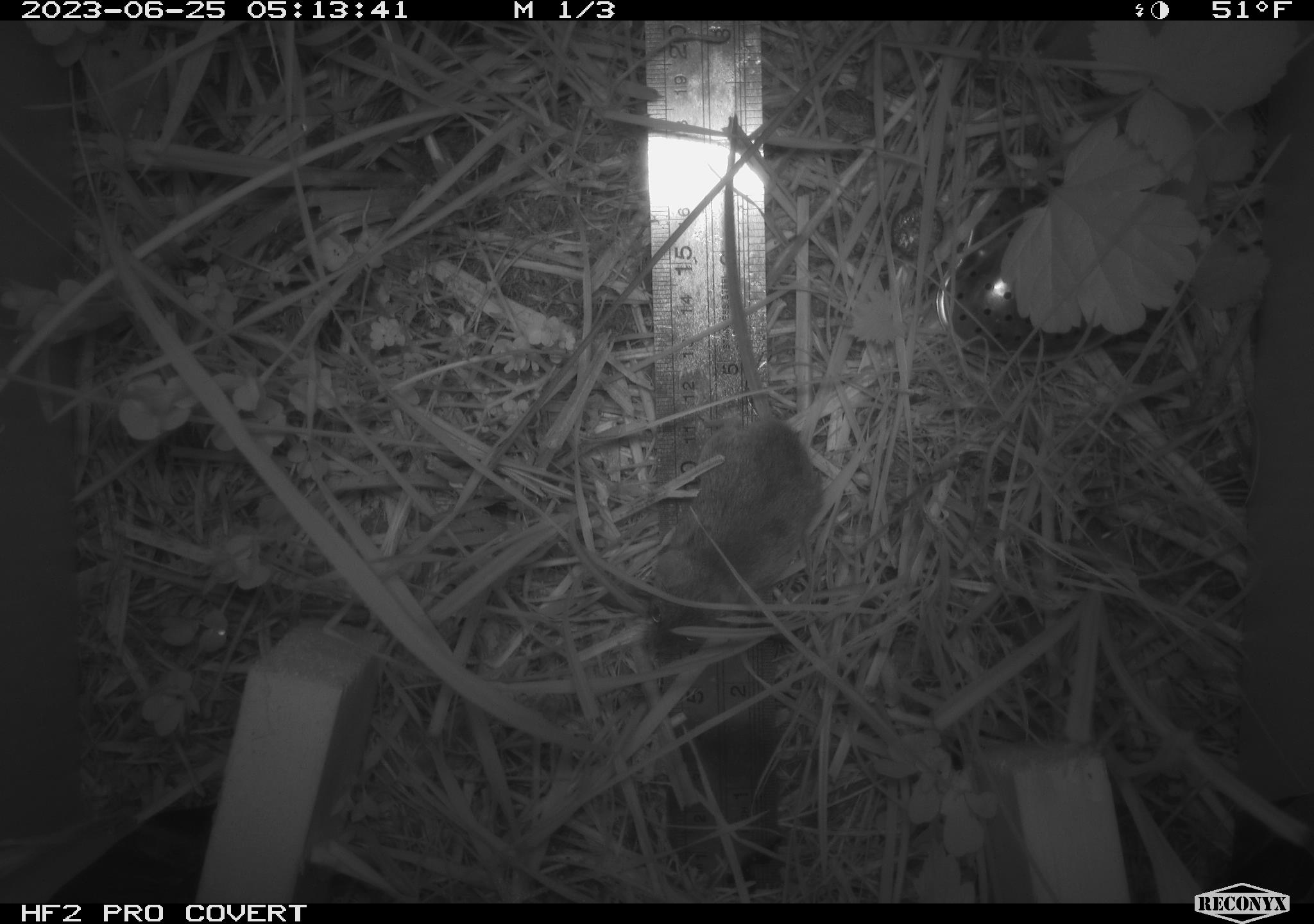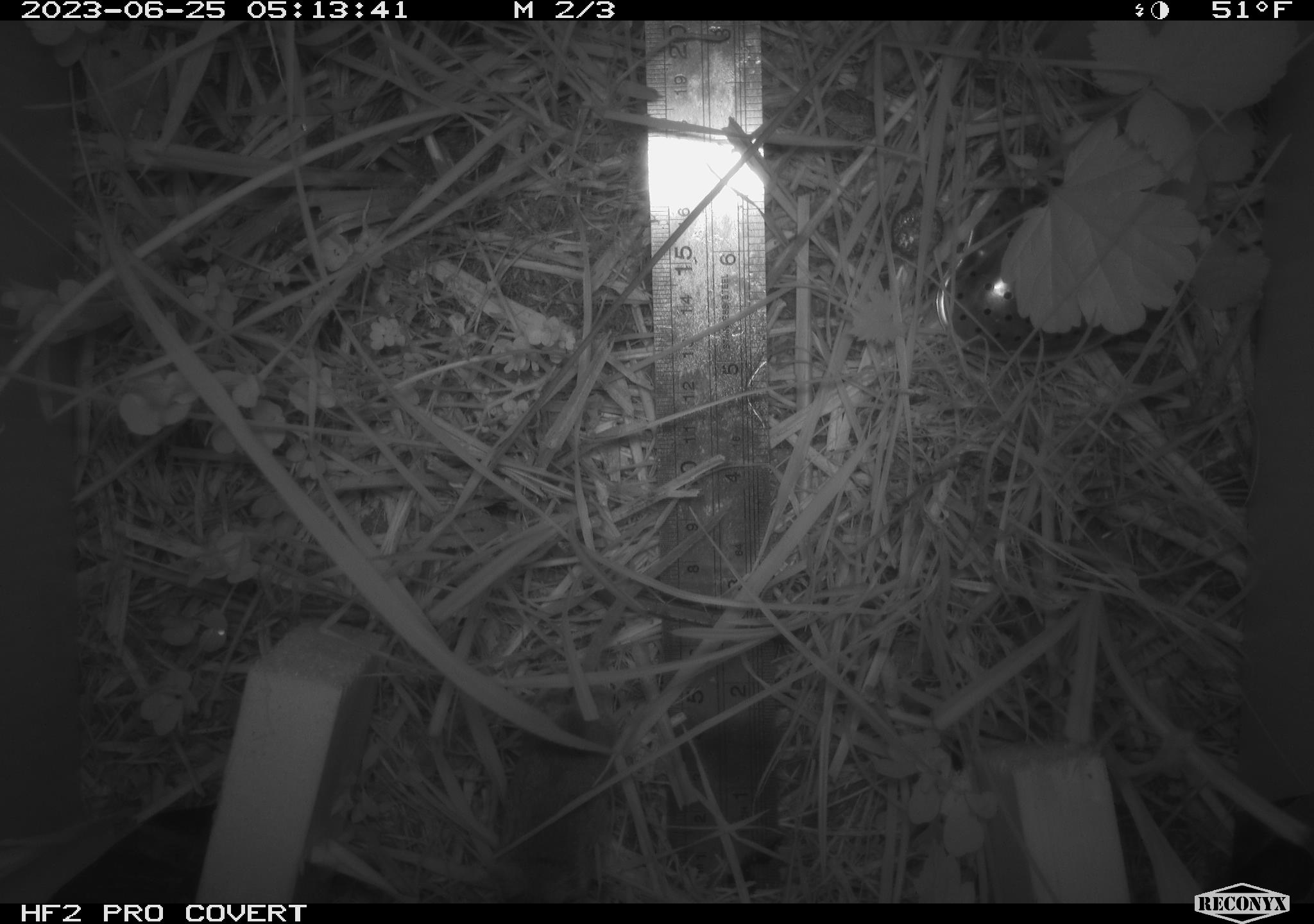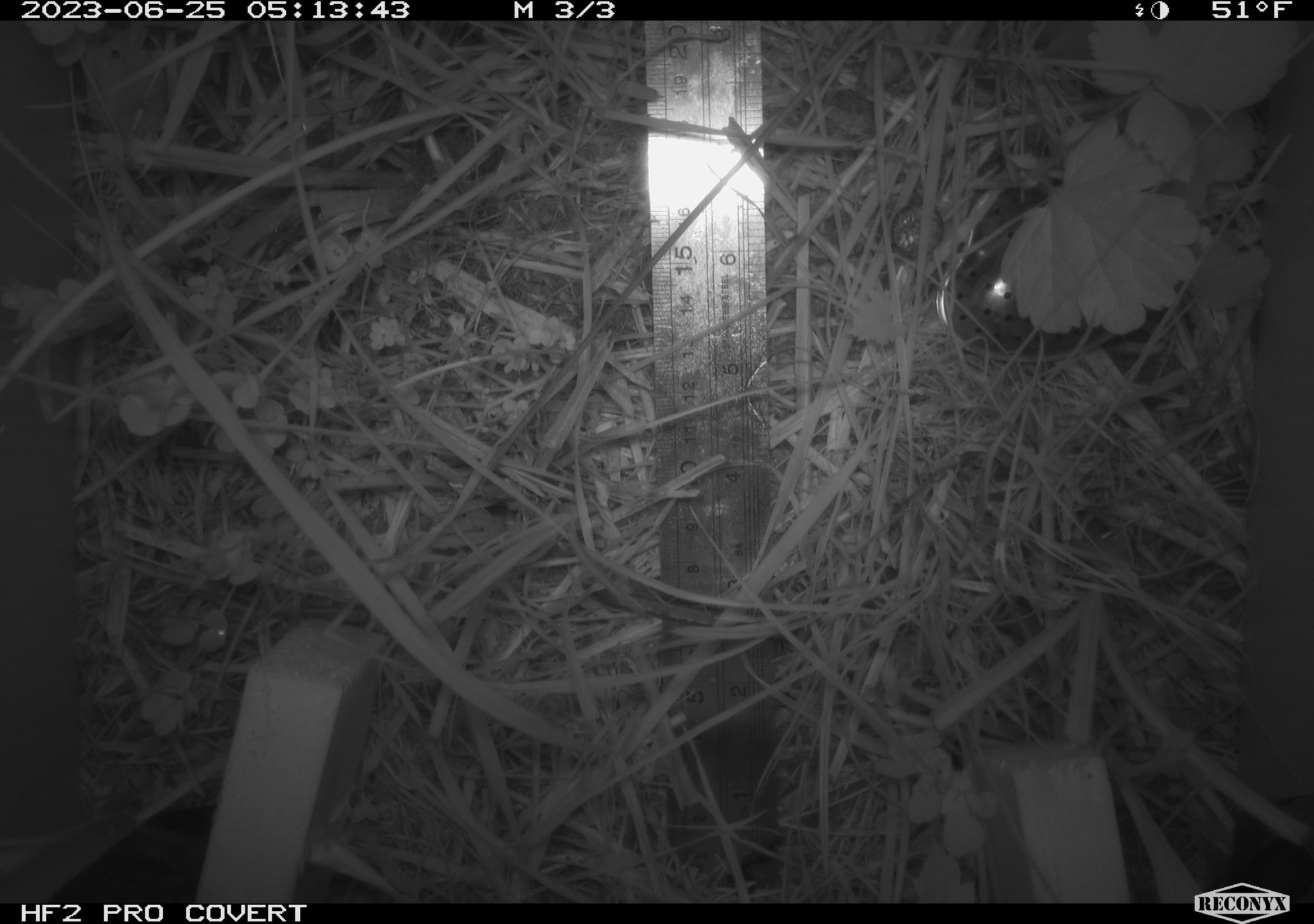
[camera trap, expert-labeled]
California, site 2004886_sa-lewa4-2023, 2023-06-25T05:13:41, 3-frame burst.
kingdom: Animalia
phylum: Chordata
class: Mammalia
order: Rodentia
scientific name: Rodentia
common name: mouse species